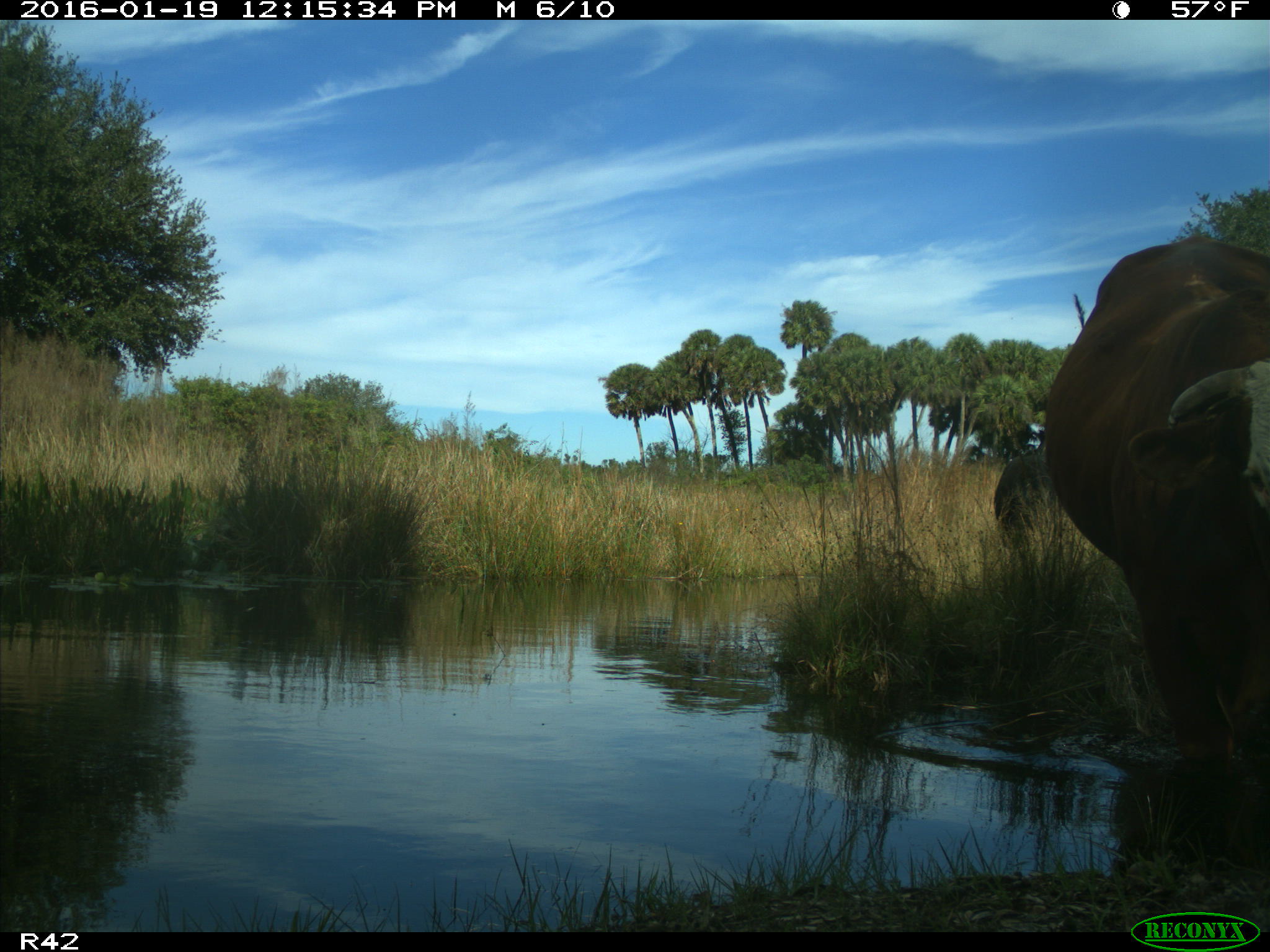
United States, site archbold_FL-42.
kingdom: Animalia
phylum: Chordata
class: Mammalia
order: Artiodactyla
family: Bovidae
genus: Bos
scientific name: Bos taurus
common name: domestic cow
Bos taurus (domestic cow).